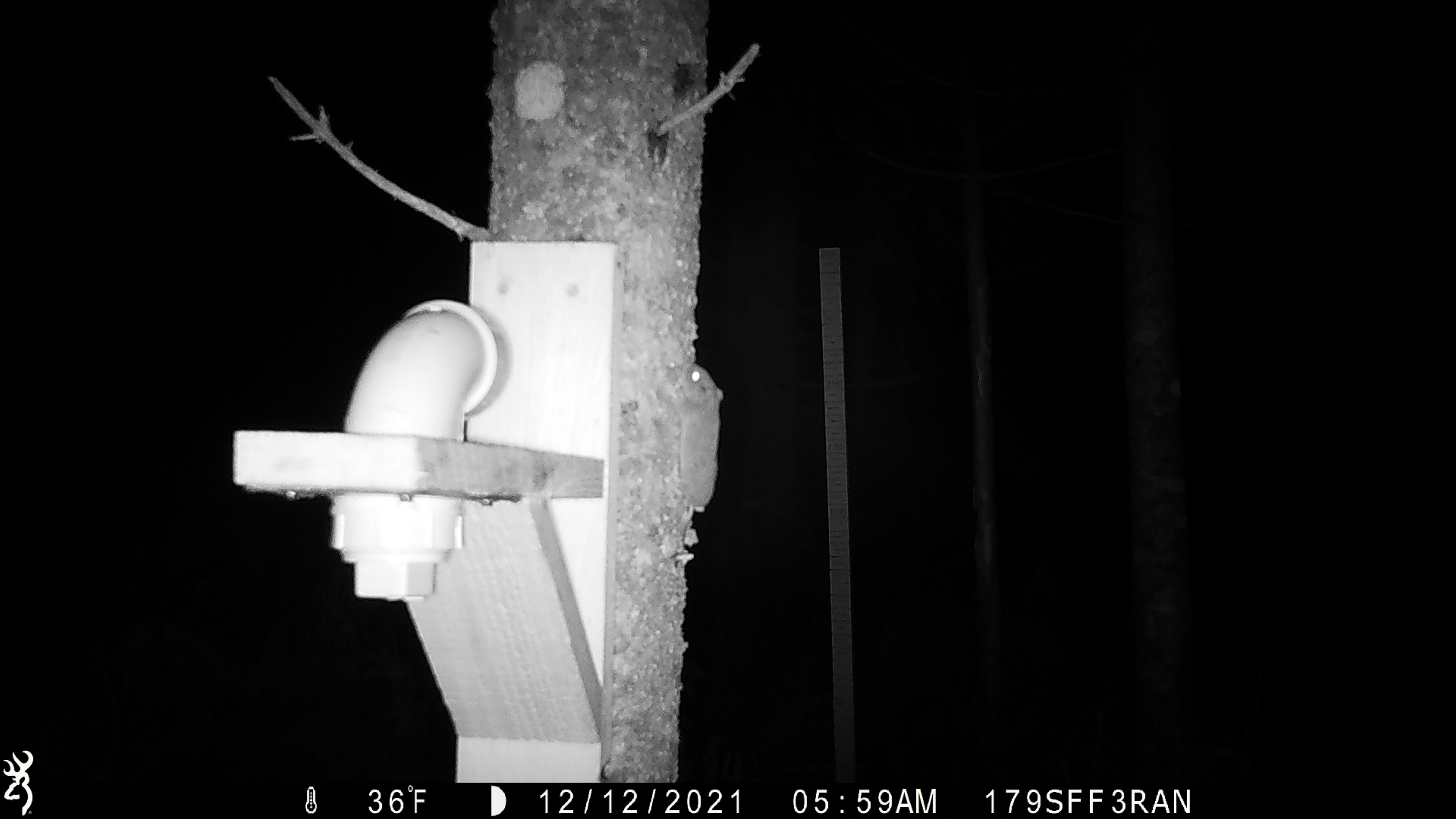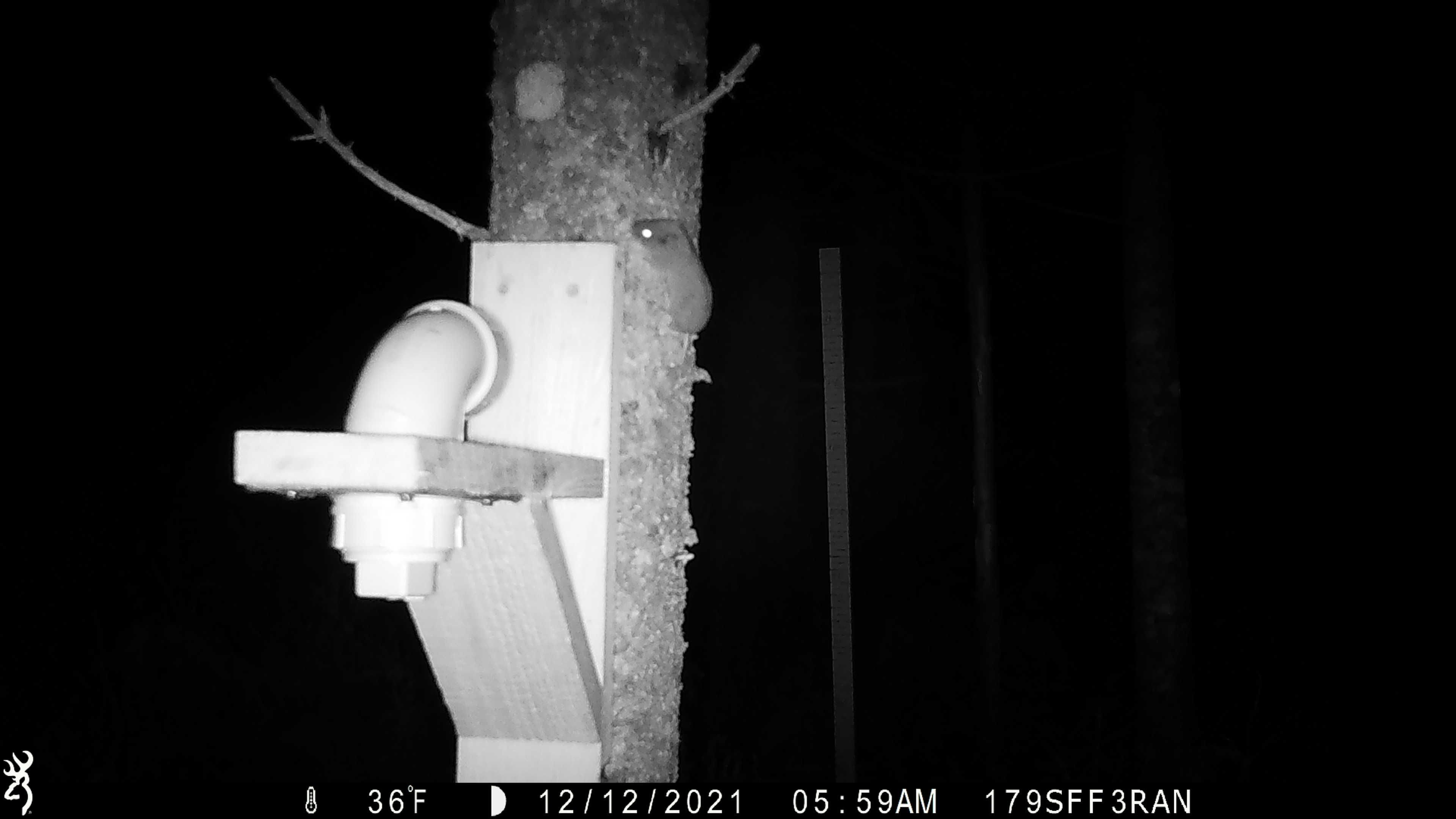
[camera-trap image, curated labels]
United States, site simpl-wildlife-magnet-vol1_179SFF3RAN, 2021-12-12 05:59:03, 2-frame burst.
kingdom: Animalia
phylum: Chordata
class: Mammalia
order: Rodentia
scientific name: Rodentia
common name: mouse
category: mouse sp.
Mouse sp. (mouse) (Rodentia).